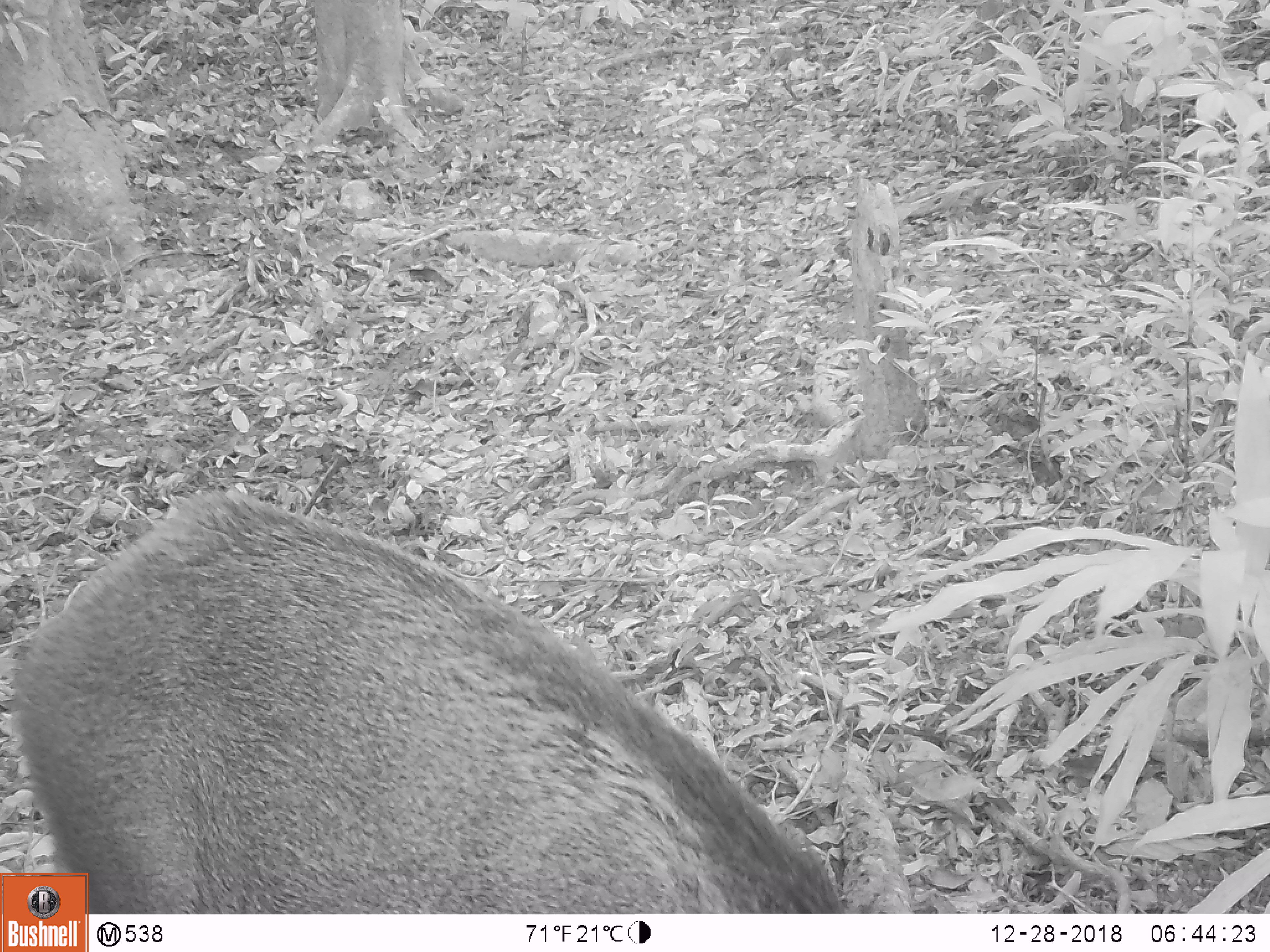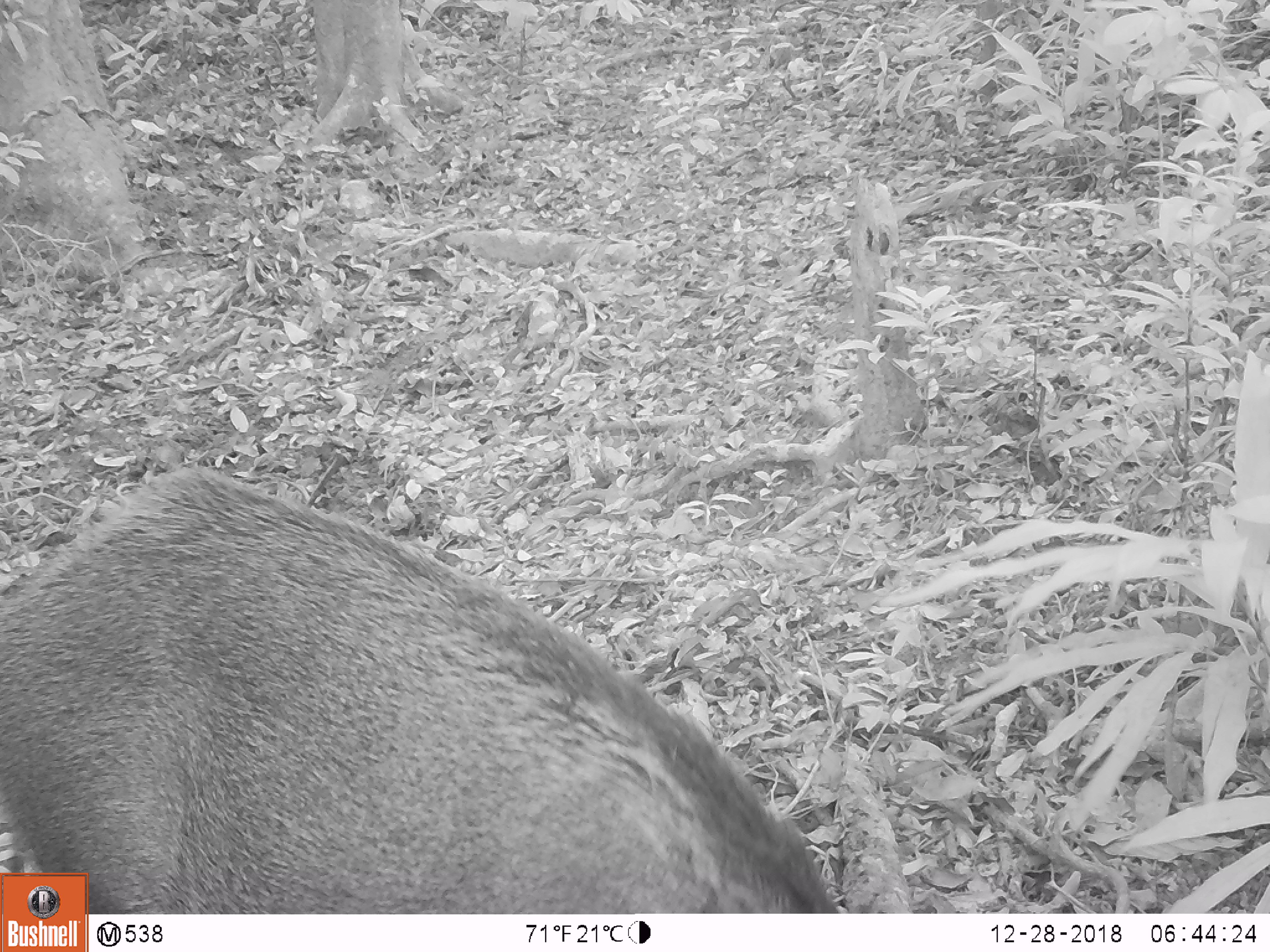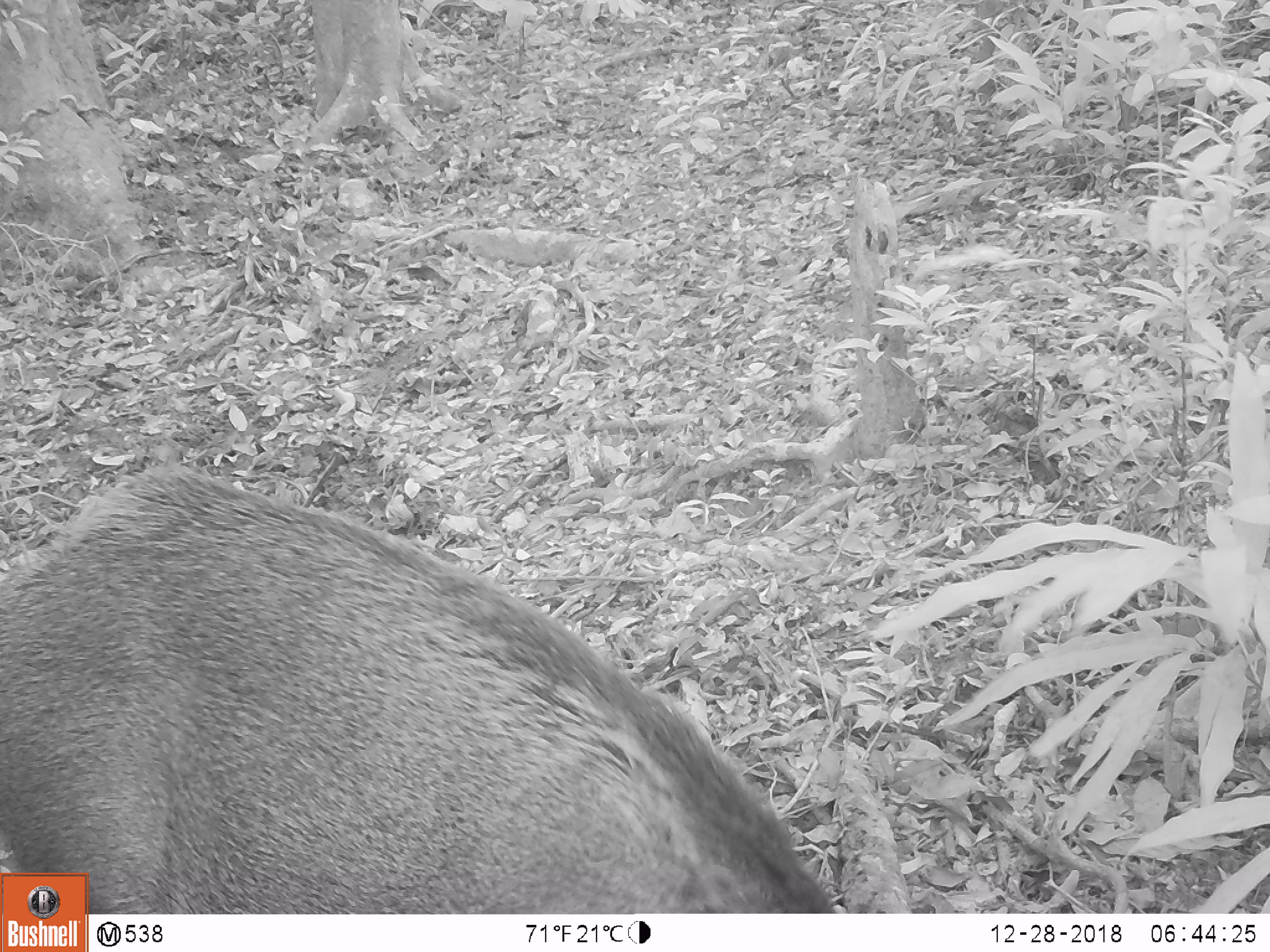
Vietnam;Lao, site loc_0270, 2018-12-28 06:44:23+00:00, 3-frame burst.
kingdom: Animalia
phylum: Chordata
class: Mammalia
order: Artiodactyla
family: Suidae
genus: Sus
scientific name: Sus scrofa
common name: eurasian wild pig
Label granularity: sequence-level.